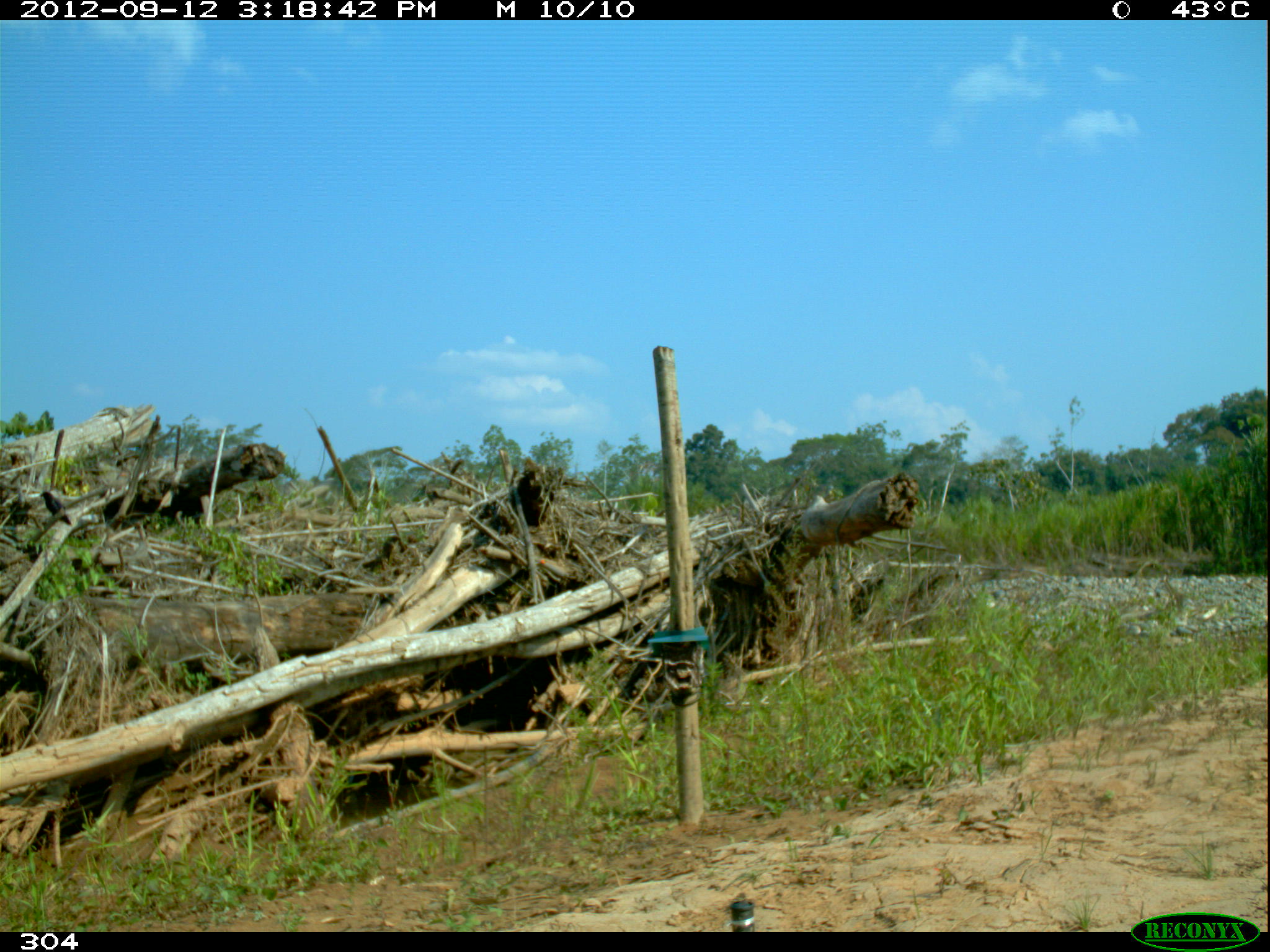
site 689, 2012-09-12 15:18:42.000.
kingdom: Animalia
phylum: Chordata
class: Aves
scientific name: Aves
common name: bird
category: unknown bird